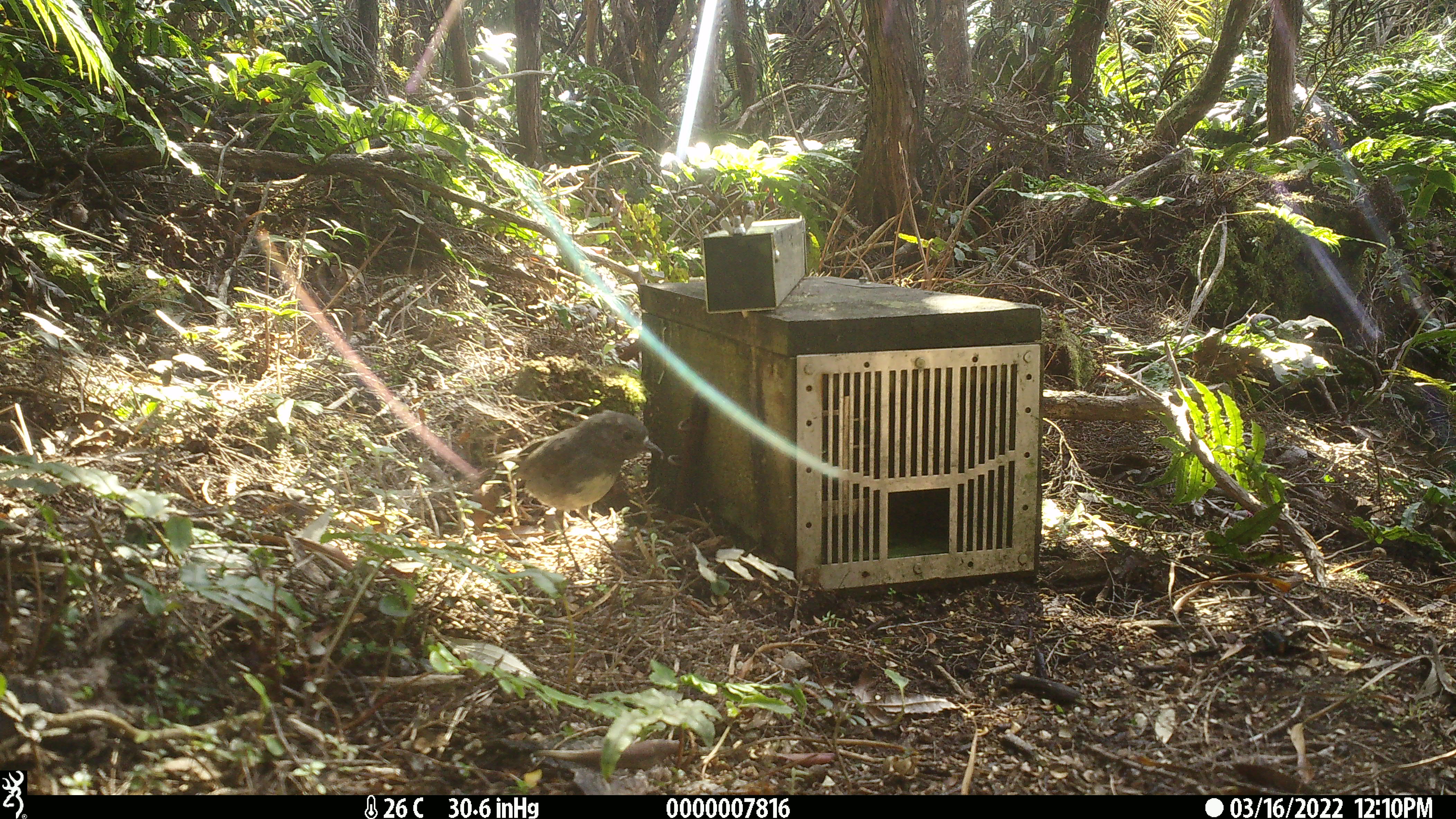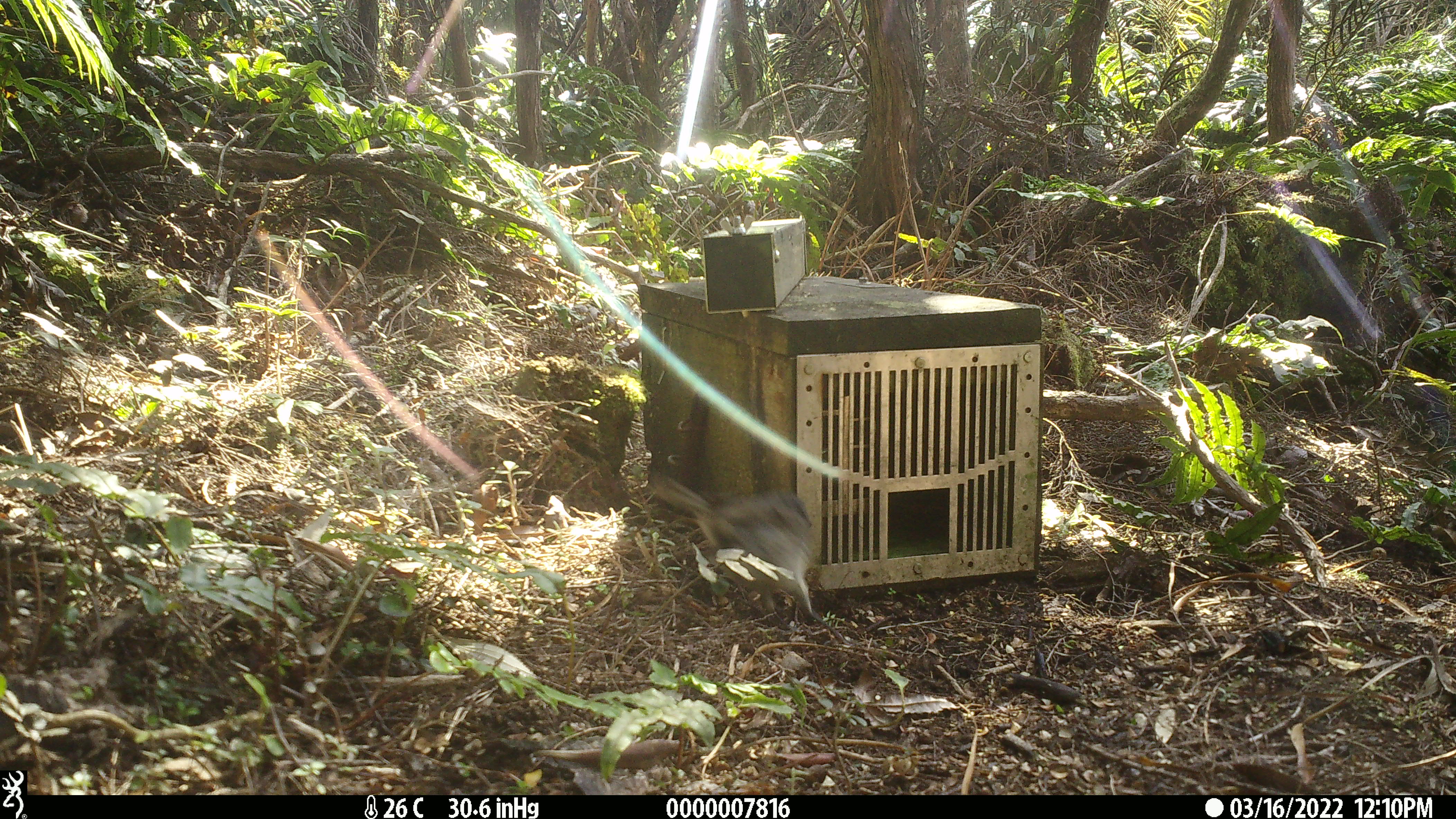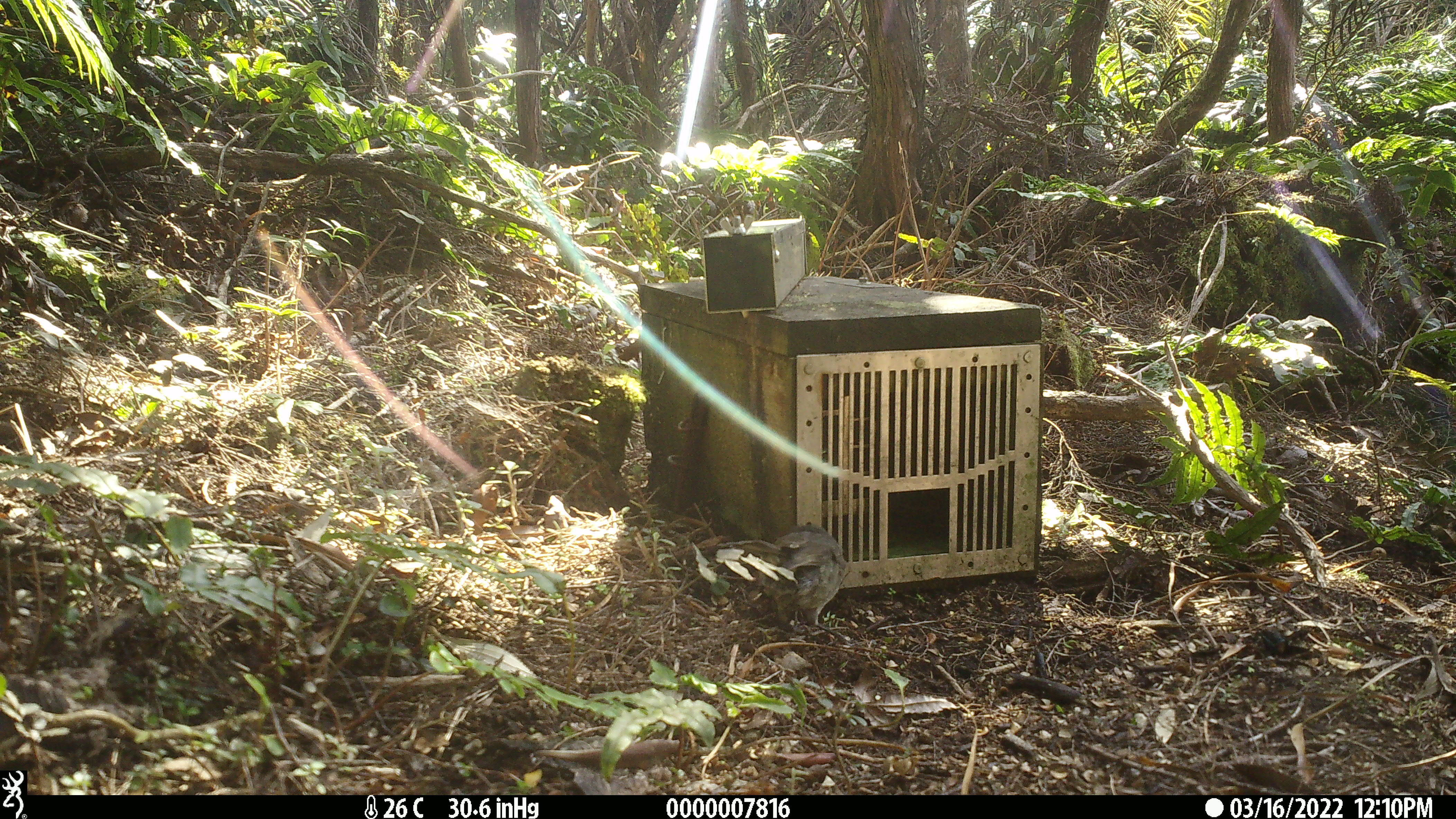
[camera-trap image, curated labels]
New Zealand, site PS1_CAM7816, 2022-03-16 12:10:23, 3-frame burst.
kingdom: Animalia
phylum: Chordata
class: Aves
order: Passeriformes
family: Petroicidae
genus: Petroica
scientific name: Petroica australis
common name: new zealand robin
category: robin